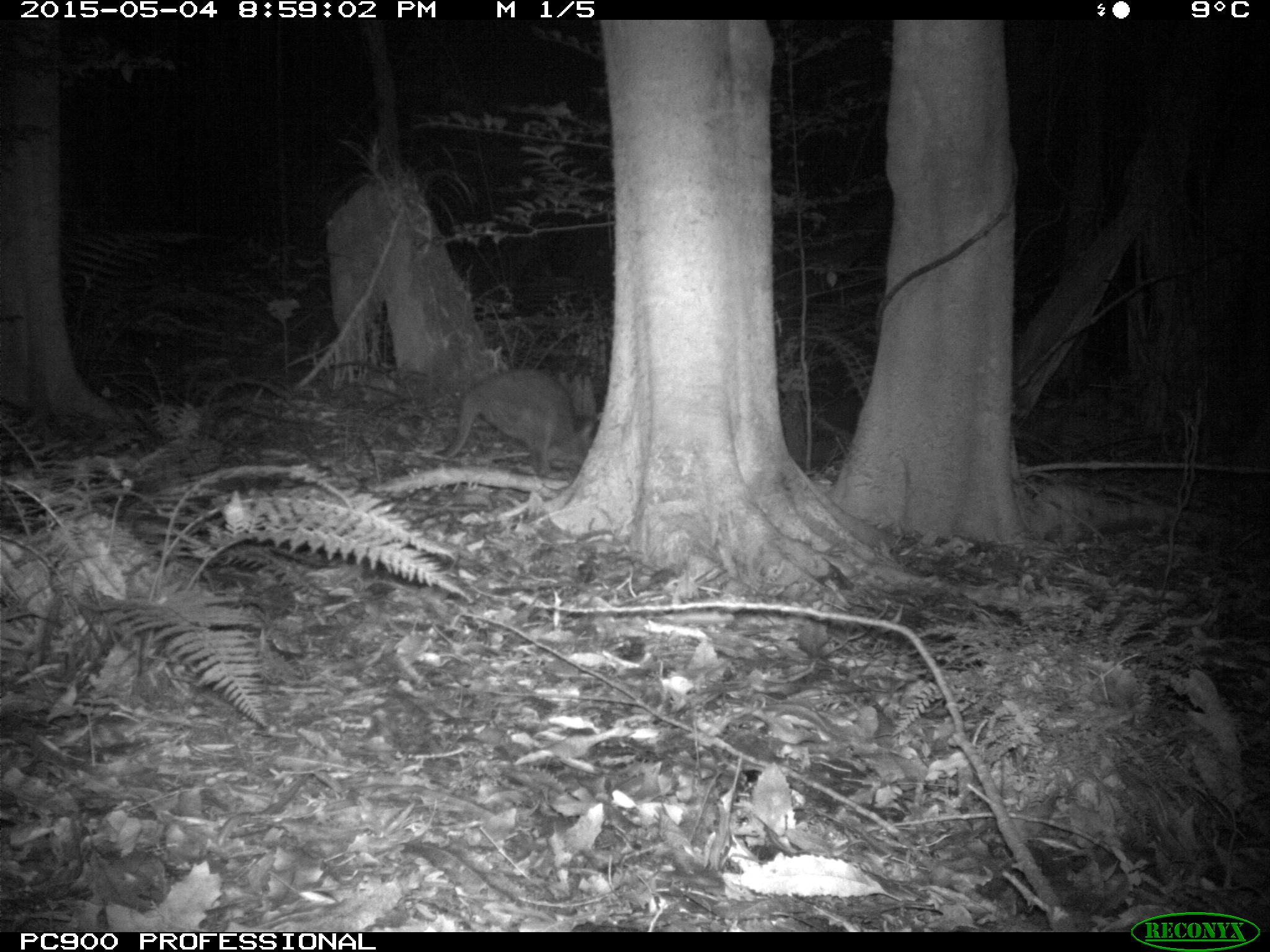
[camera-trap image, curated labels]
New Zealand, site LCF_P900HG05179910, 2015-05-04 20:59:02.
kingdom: Animalia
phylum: Chordata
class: Mammalia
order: Diprotodontia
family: Macropodidae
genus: Notamacropus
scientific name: Notamacropus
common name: wallaby